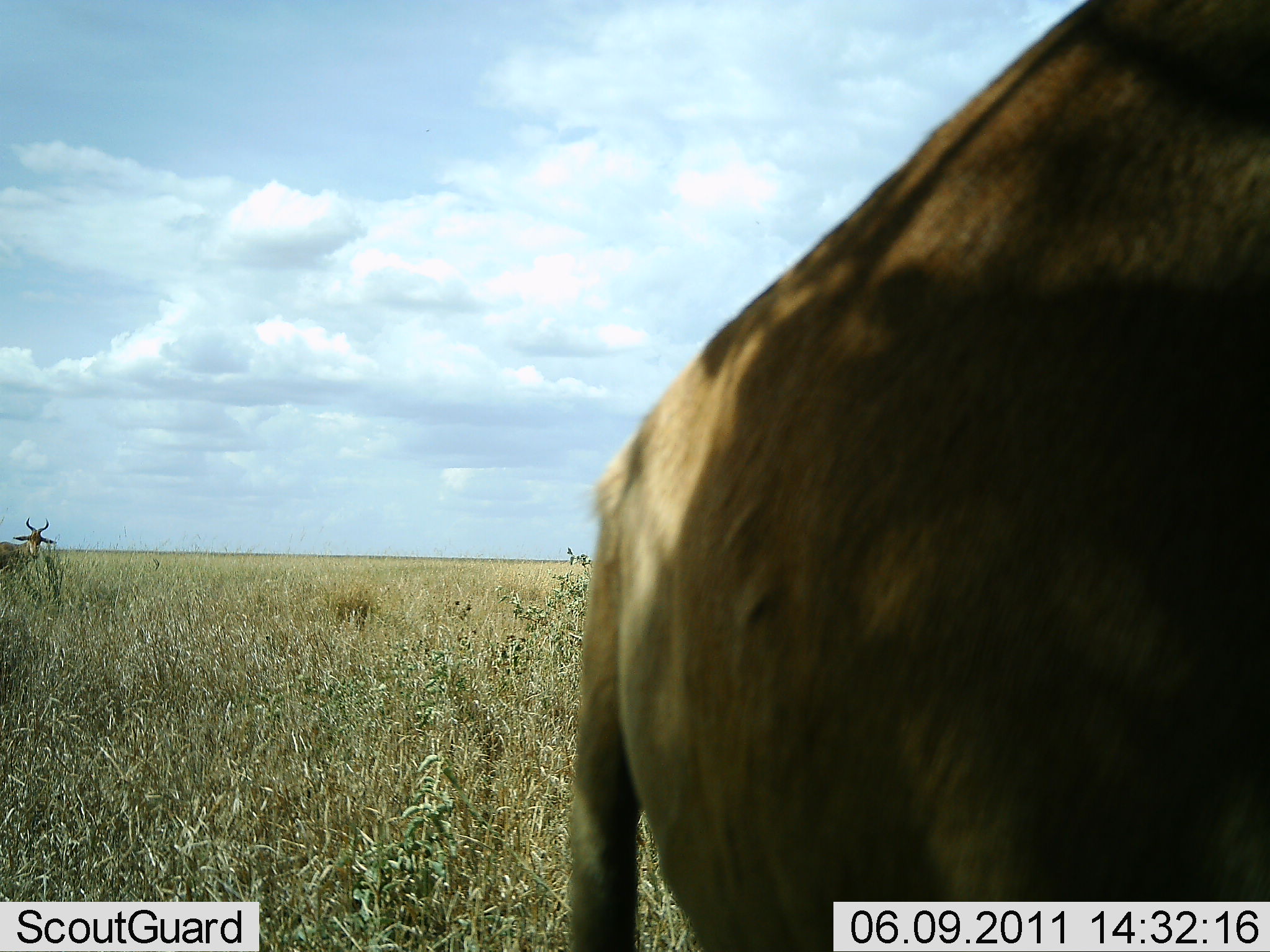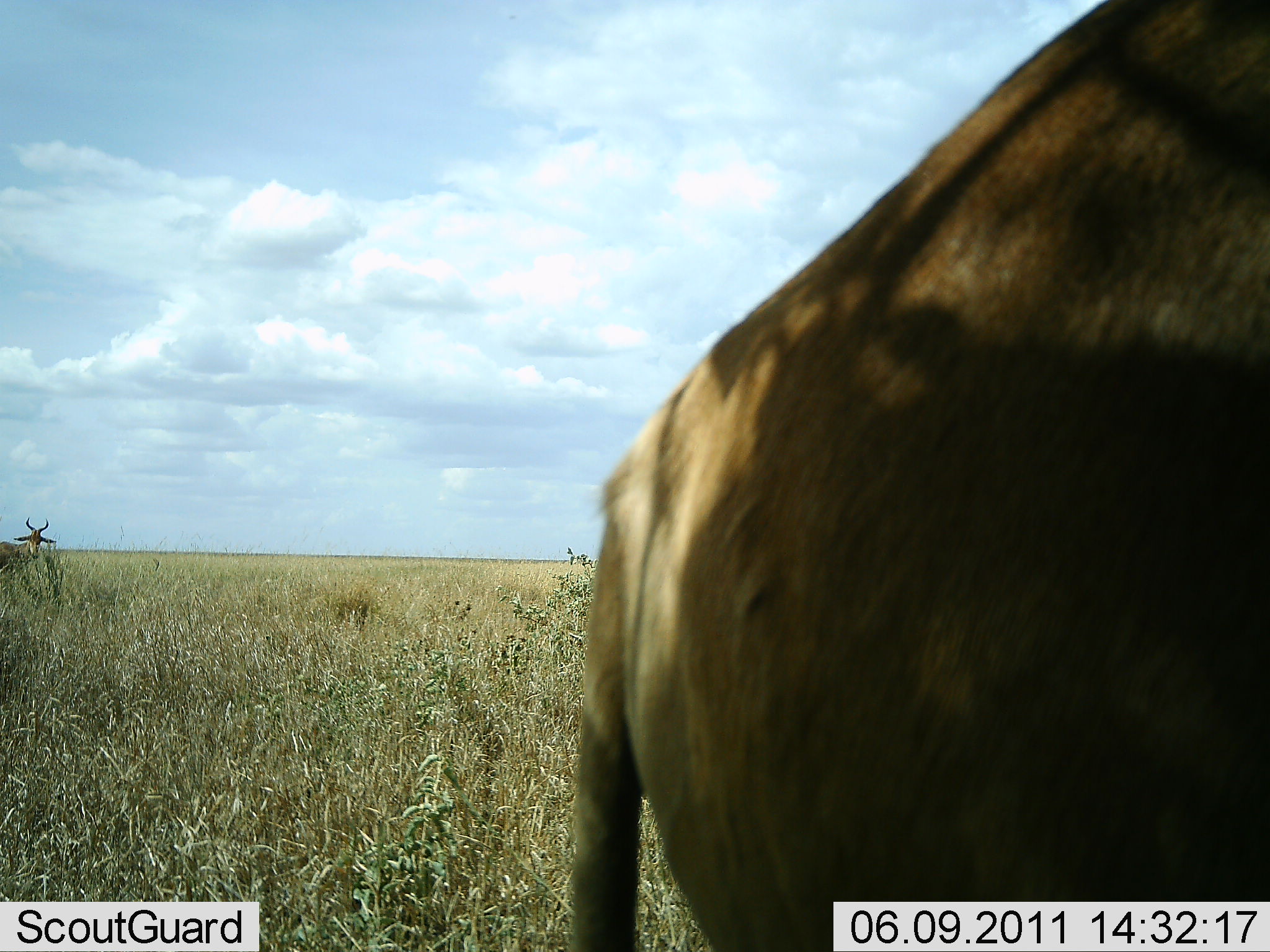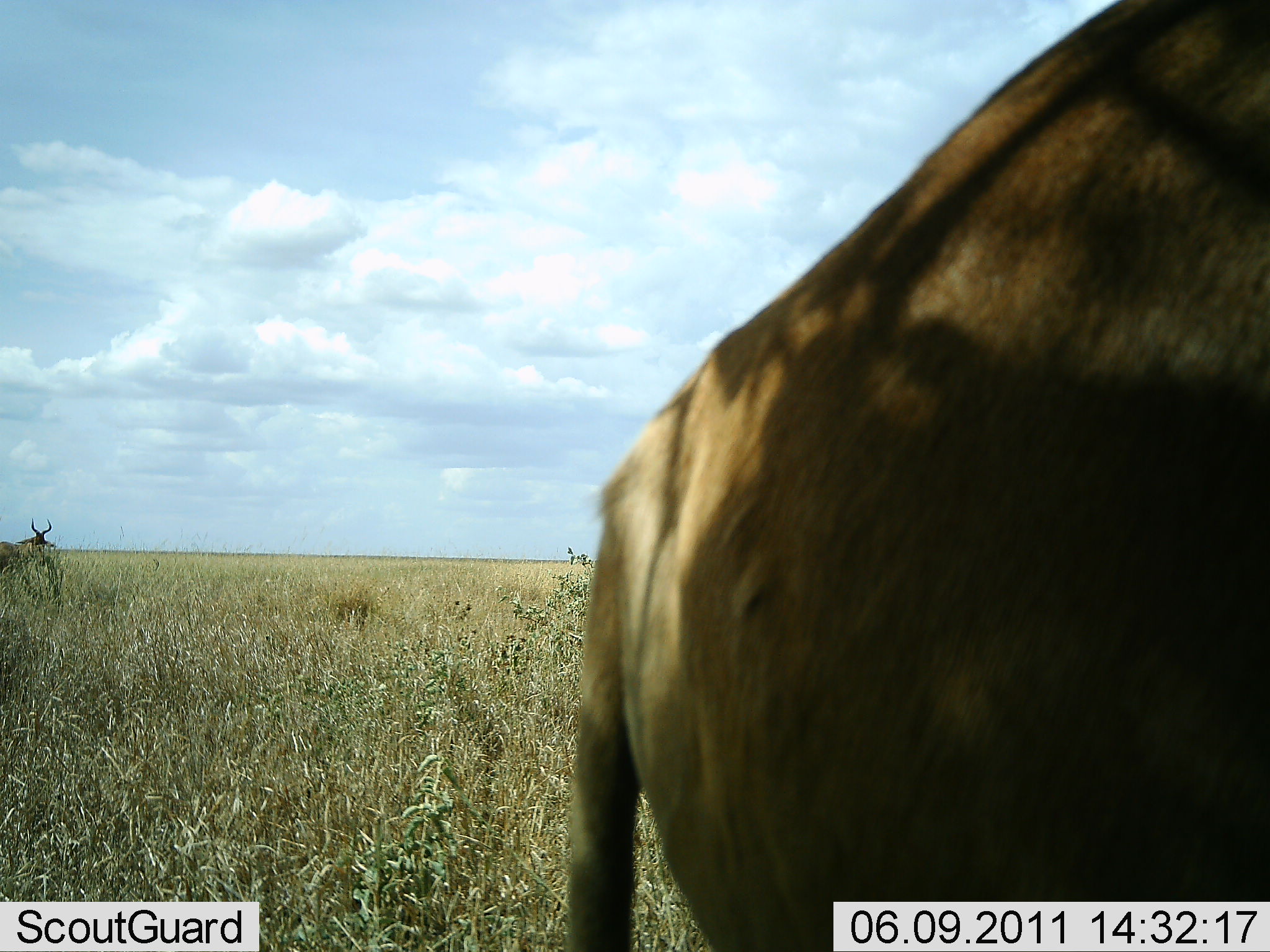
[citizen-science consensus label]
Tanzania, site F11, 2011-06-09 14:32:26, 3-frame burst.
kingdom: Animalia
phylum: Chordata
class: Mammalia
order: Artiodactyla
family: Bovidae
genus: Alcelaphus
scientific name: Alcelaphus buselaphus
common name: hartebeest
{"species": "hartebeest (Alcelaphus buselaphus)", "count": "2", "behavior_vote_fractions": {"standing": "80%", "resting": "0%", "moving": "10%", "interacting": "0%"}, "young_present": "0%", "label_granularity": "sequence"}